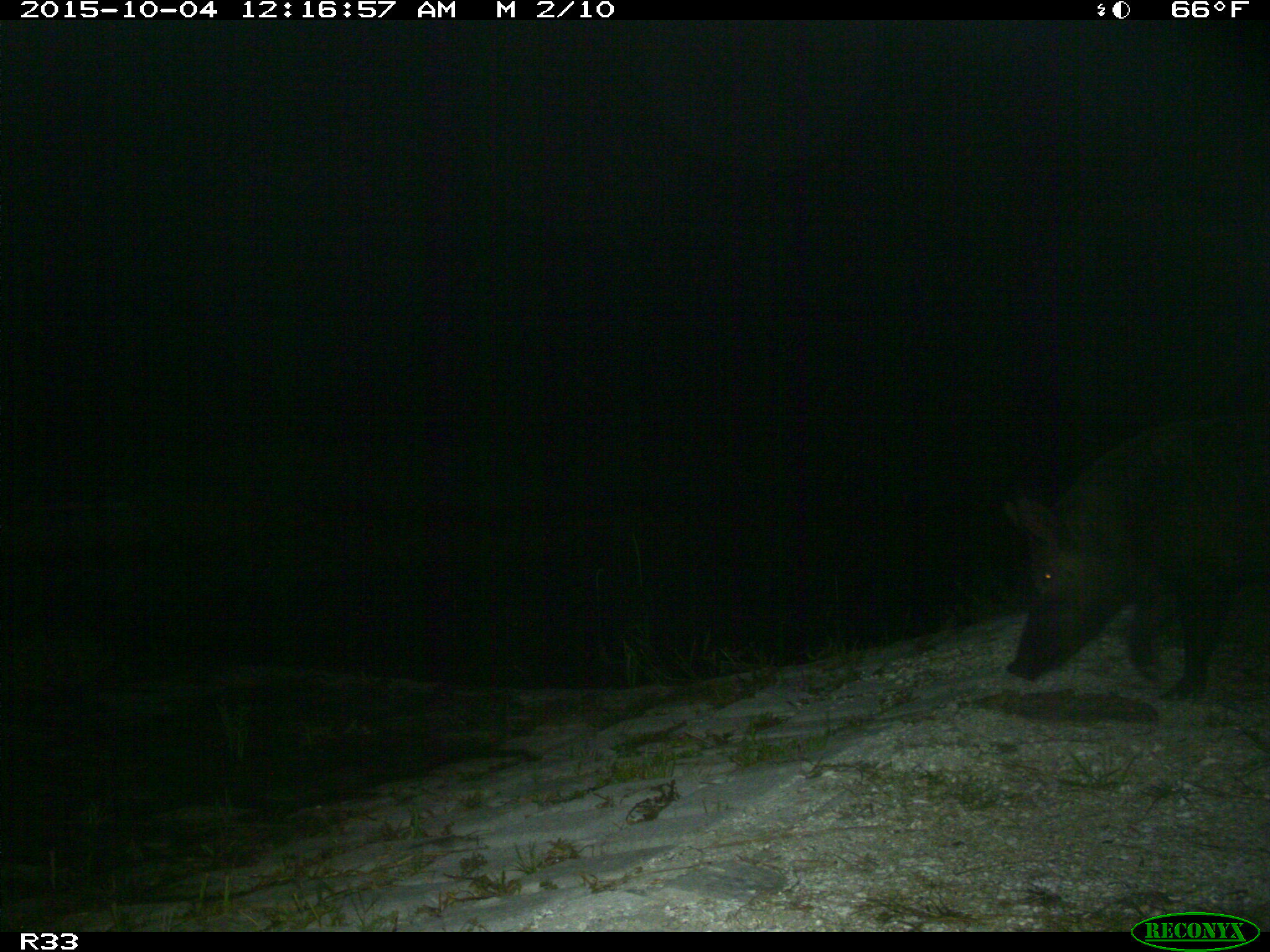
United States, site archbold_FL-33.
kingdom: Animalia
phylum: Chordata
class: Mammalia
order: Artiodactyla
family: Suidae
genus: Sus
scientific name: Sus scrofa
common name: wild boar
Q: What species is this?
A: Sus scrofa (wild boar).